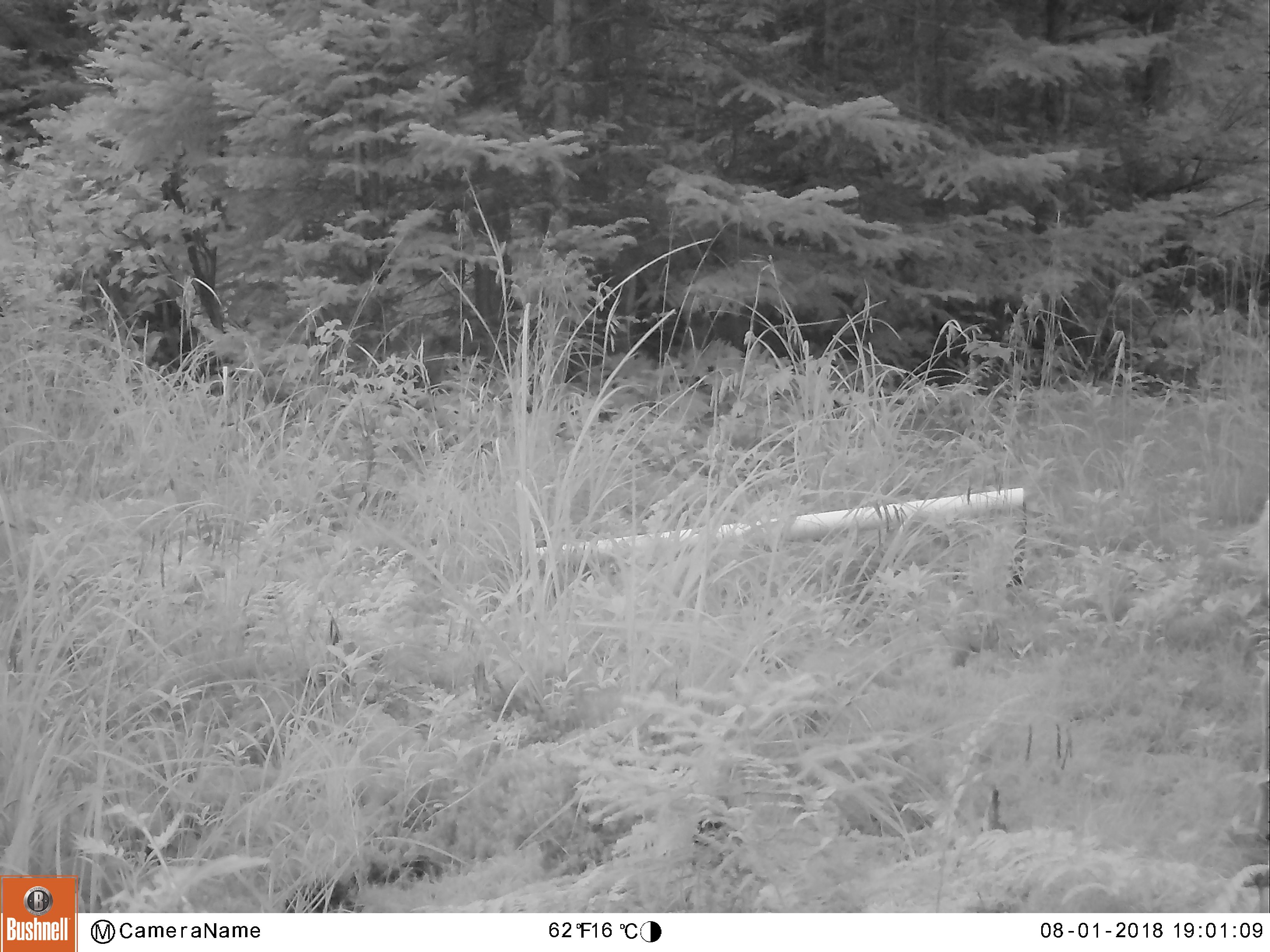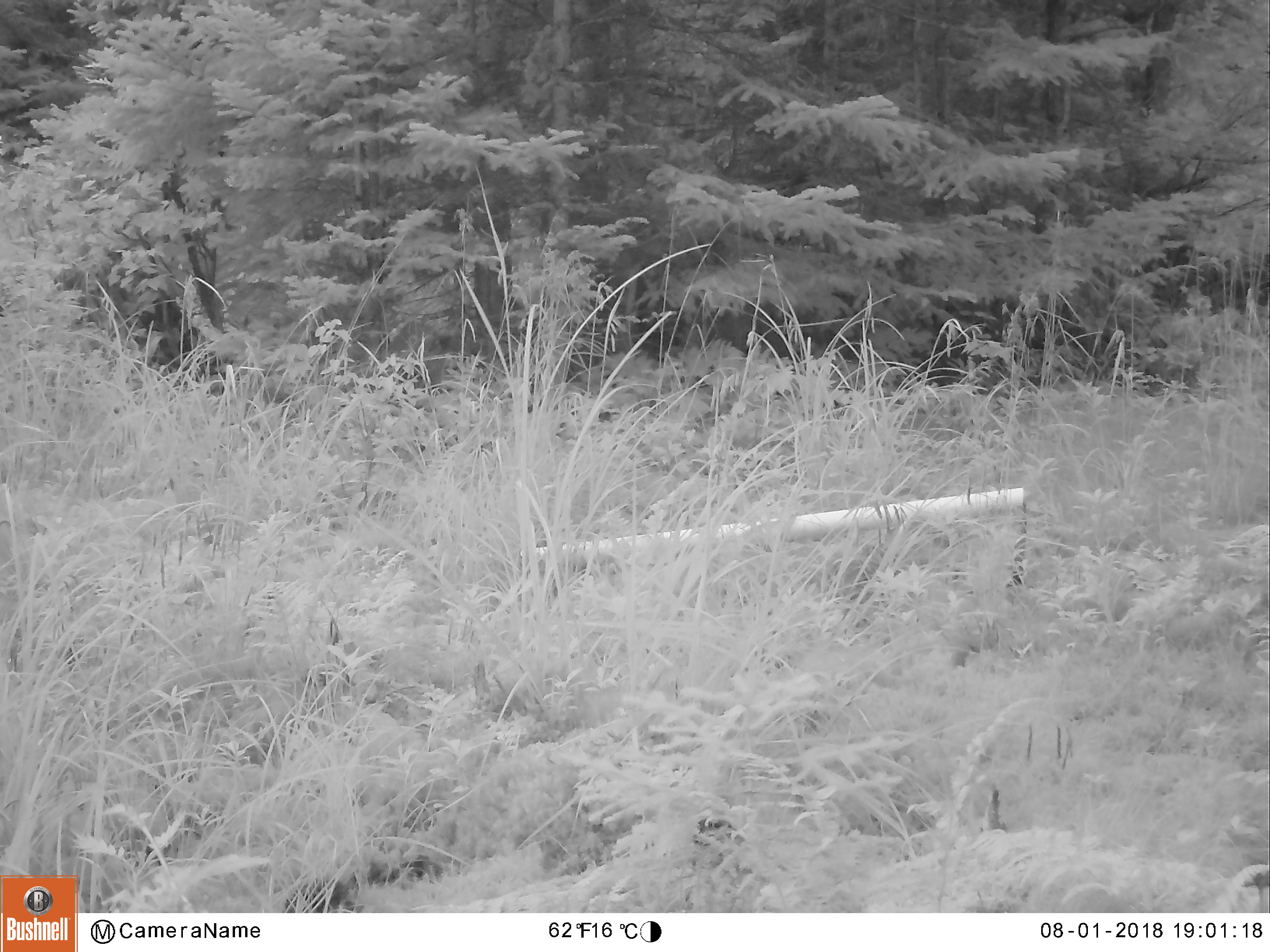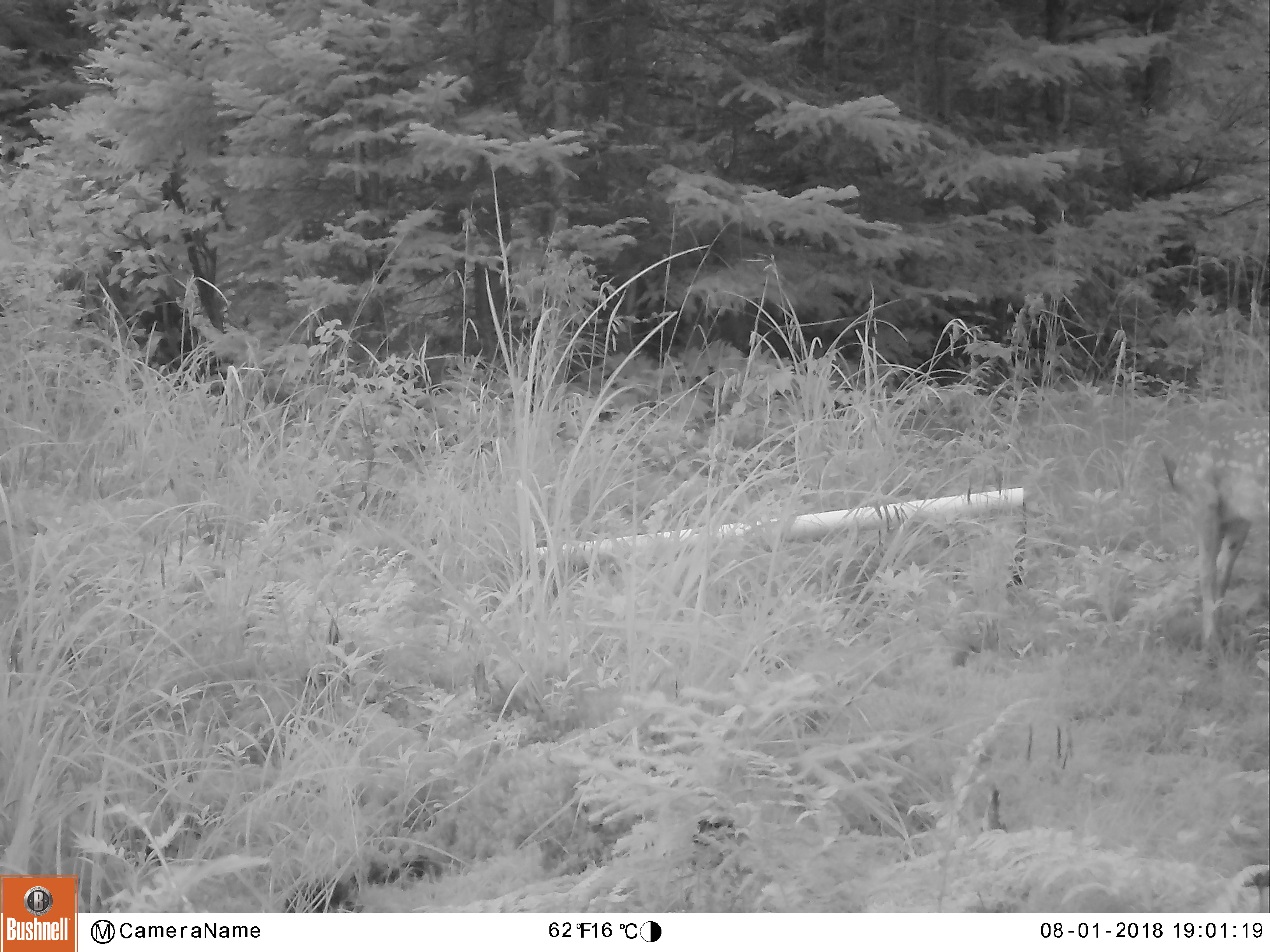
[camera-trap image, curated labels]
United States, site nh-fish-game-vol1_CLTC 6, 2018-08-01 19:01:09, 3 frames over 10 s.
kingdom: Animalia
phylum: Chordata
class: Mammalia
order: Artiodactyla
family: Cervidae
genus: Odocoileus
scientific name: Odocoileus virginianus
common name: white-tailed deer